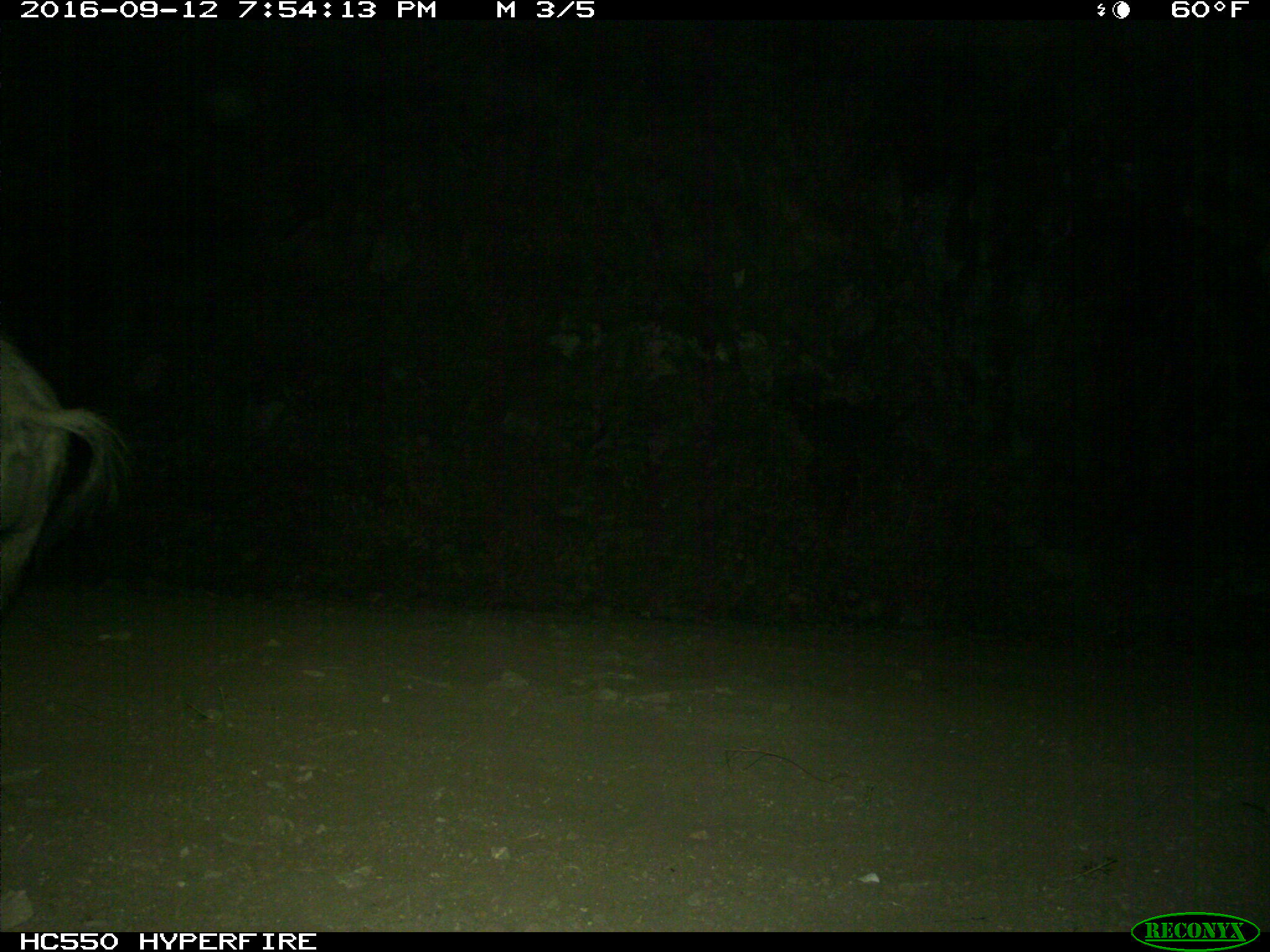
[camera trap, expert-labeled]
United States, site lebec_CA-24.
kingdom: Animalia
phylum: Chordata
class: Mammalia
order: Artiodactyla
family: Suidae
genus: Sus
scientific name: Sus scrofa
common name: wild boar